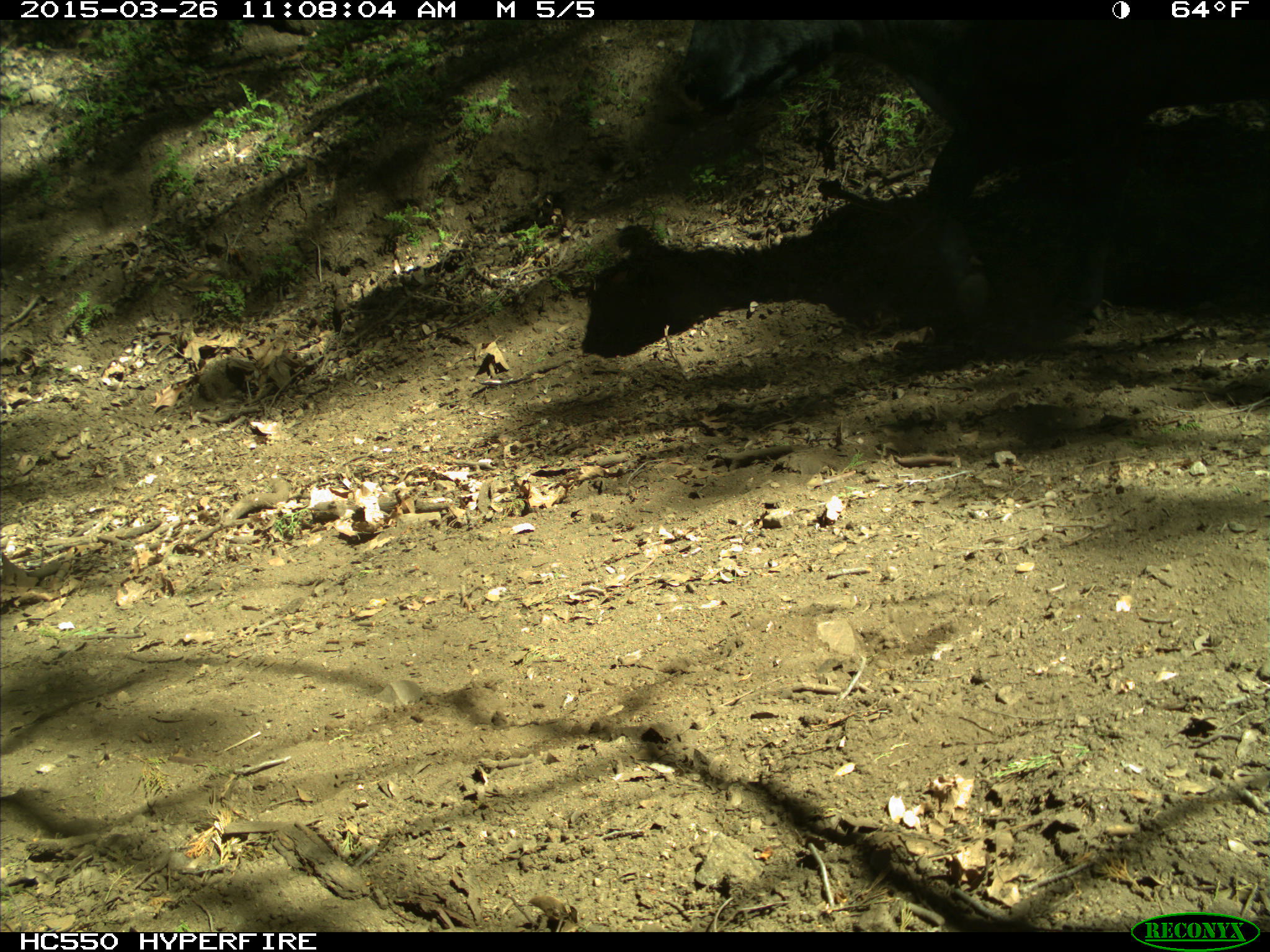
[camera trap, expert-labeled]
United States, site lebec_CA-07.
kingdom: Animalia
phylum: Chordata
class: Mammalia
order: Artiodactyla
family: Bovidae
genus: Bos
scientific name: Bos taurus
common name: domestic cow